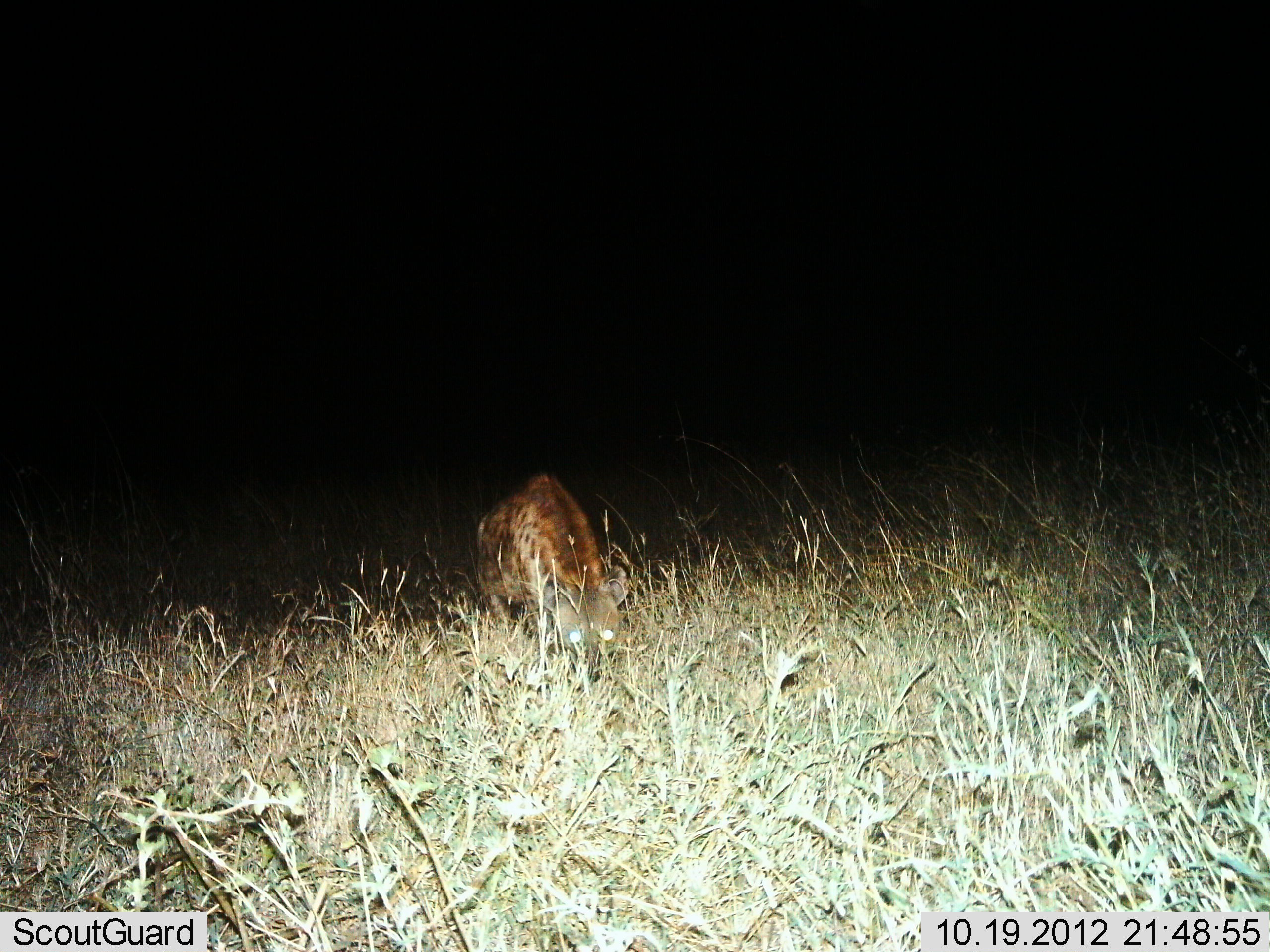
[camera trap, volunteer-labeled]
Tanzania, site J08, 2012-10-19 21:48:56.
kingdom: Animalia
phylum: Chordata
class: Mammalia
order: Carnivora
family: Hyaenidae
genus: Crocuta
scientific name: Crocuta crocuta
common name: spotted hyena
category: hyenaspotted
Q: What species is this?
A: Hyenaspotted (spotted hyena) (Crocuta crocuta).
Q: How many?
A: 1.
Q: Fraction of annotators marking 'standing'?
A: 64%.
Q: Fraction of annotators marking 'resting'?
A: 0%.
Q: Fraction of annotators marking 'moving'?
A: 36%.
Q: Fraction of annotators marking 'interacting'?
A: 0%.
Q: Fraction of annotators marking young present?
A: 0%.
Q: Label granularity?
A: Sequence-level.